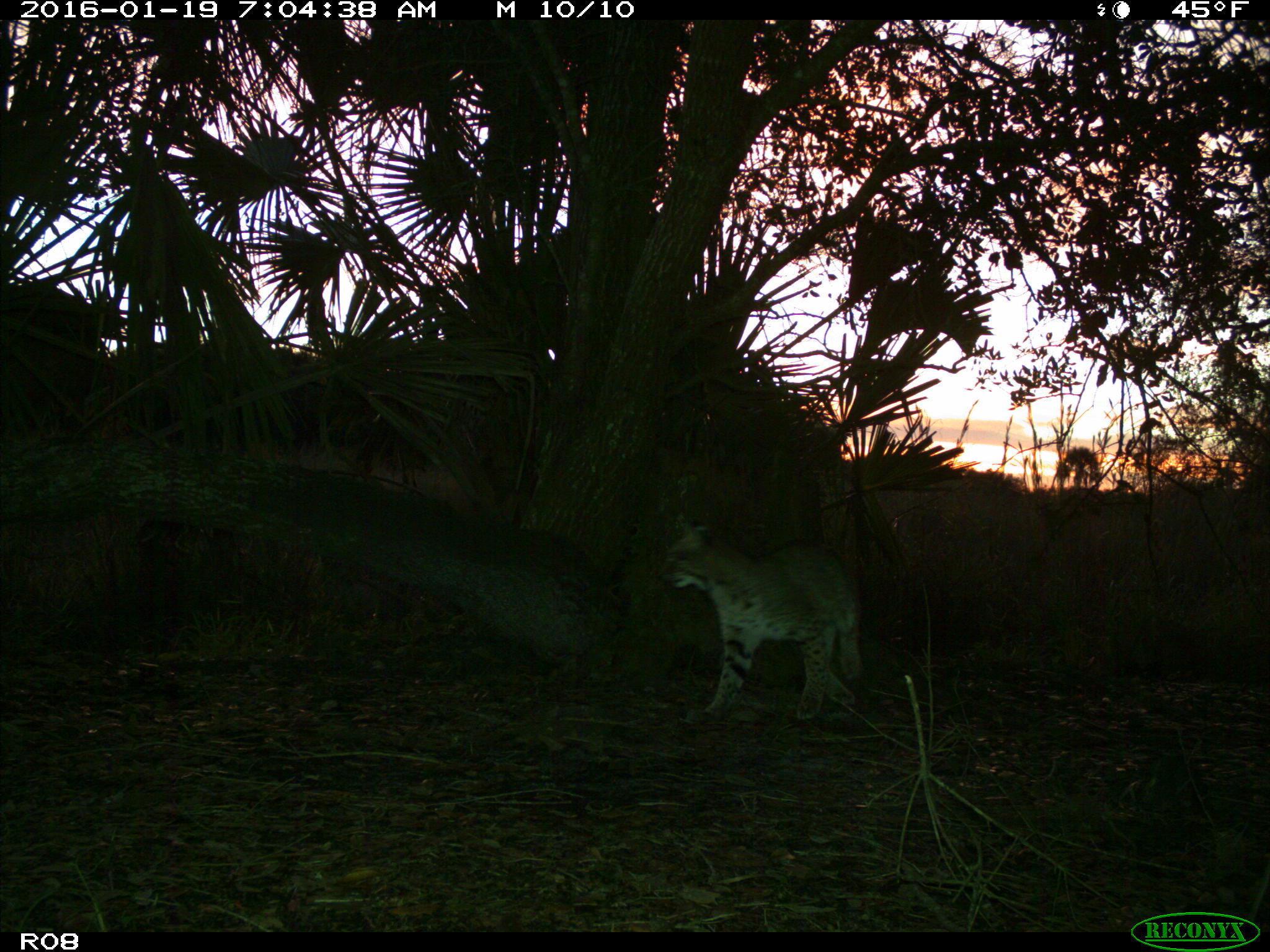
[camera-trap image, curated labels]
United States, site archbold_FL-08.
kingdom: Animalia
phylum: Chordata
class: Mammalia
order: Carnivora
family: Felidae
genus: Lynx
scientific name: Lynx rufus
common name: bobcat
Lynx rufus (bobcat).